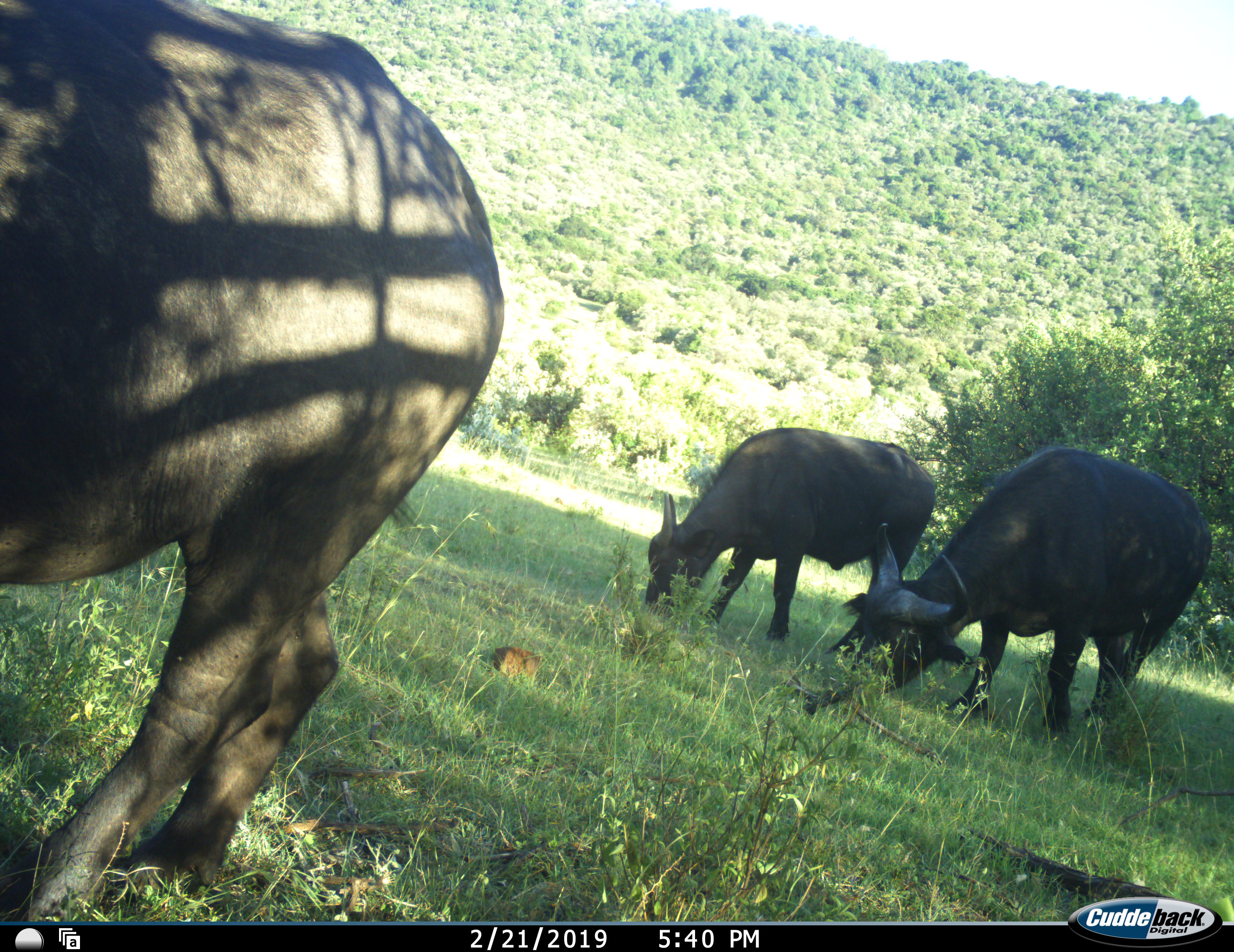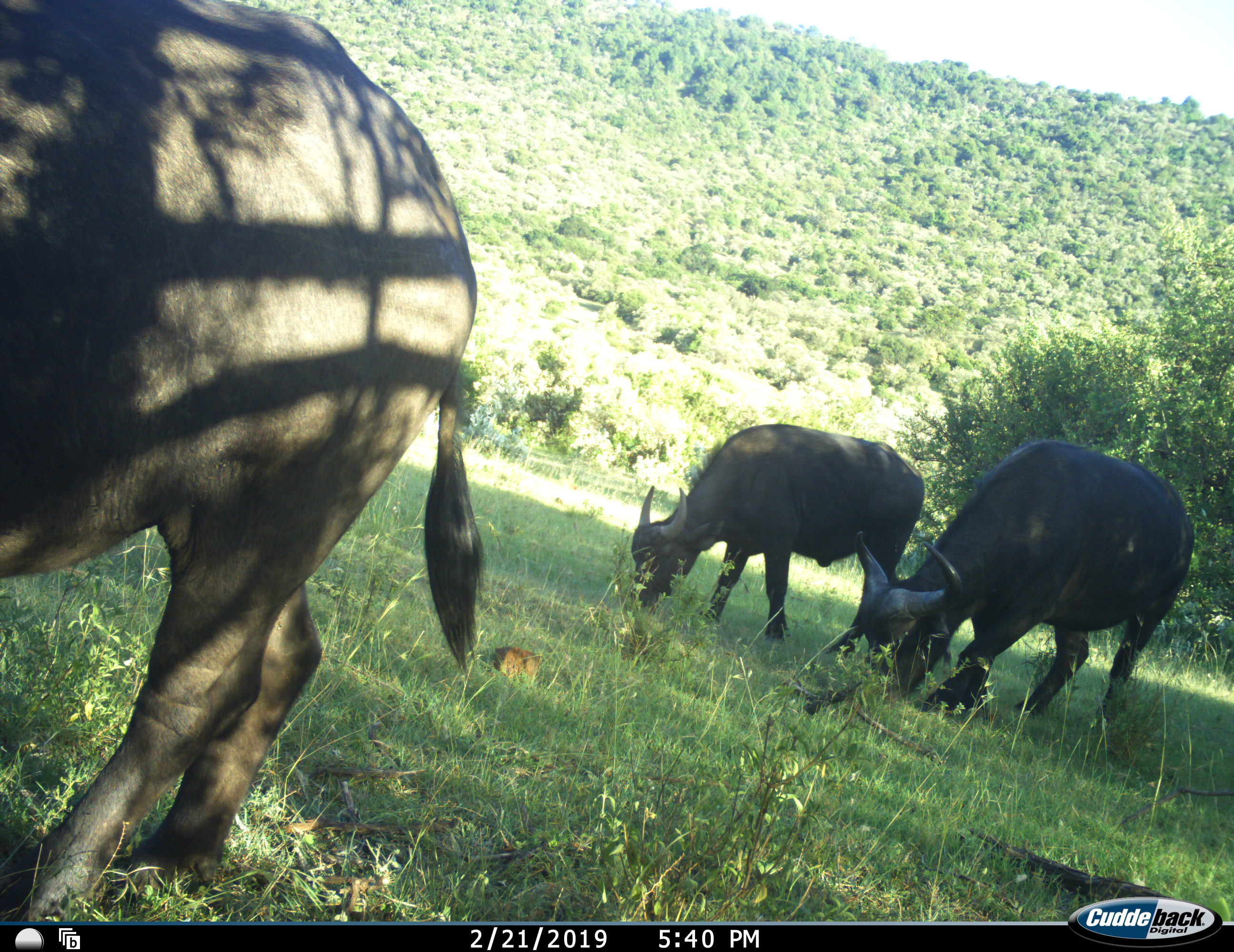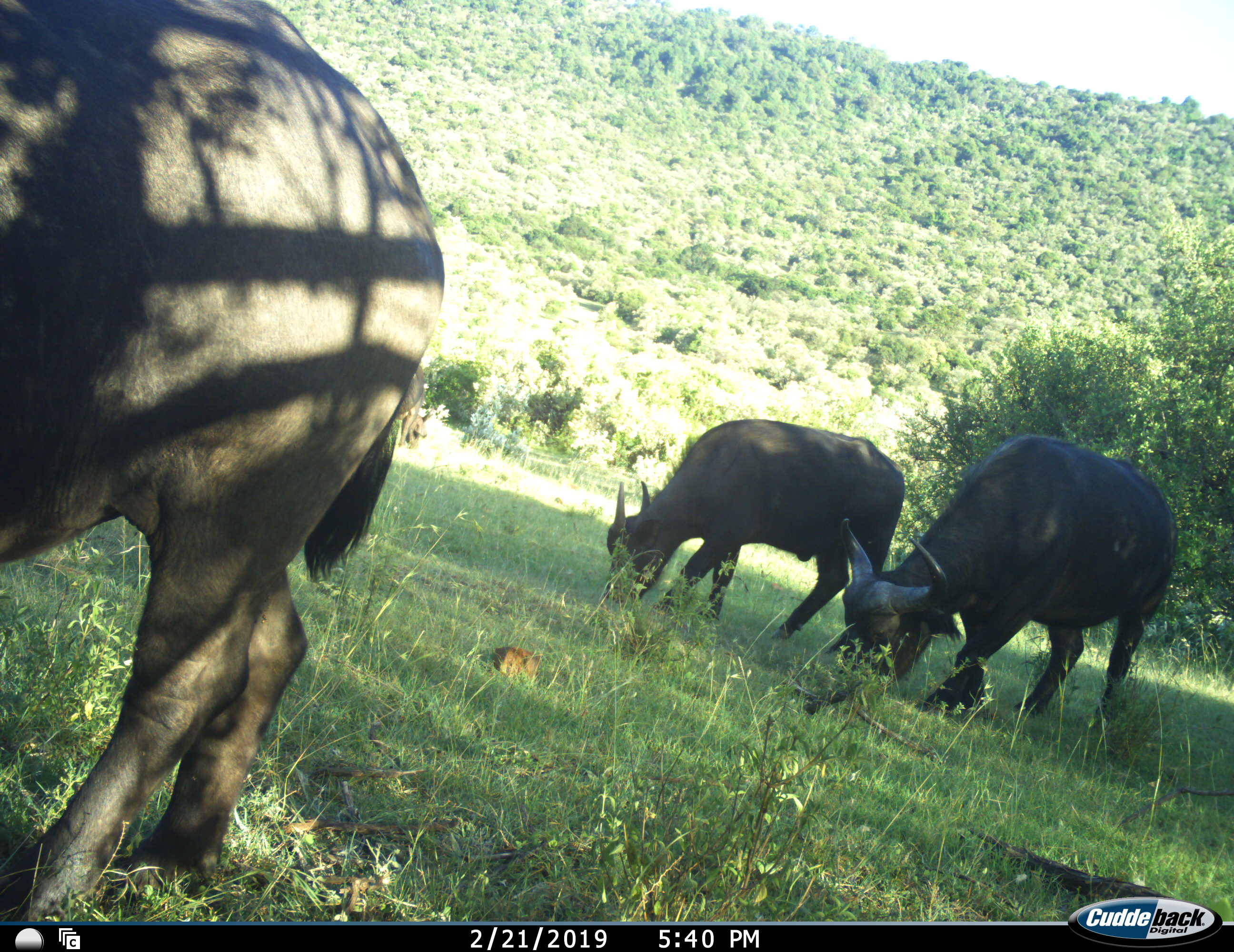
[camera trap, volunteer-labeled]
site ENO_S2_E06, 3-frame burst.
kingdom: Animalia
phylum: Chordata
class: Mammalia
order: Artiodactyla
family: Bovidae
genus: Syncerus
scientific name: Syncerus caffer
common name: african buffalo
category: buffalo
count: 3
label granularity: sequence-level